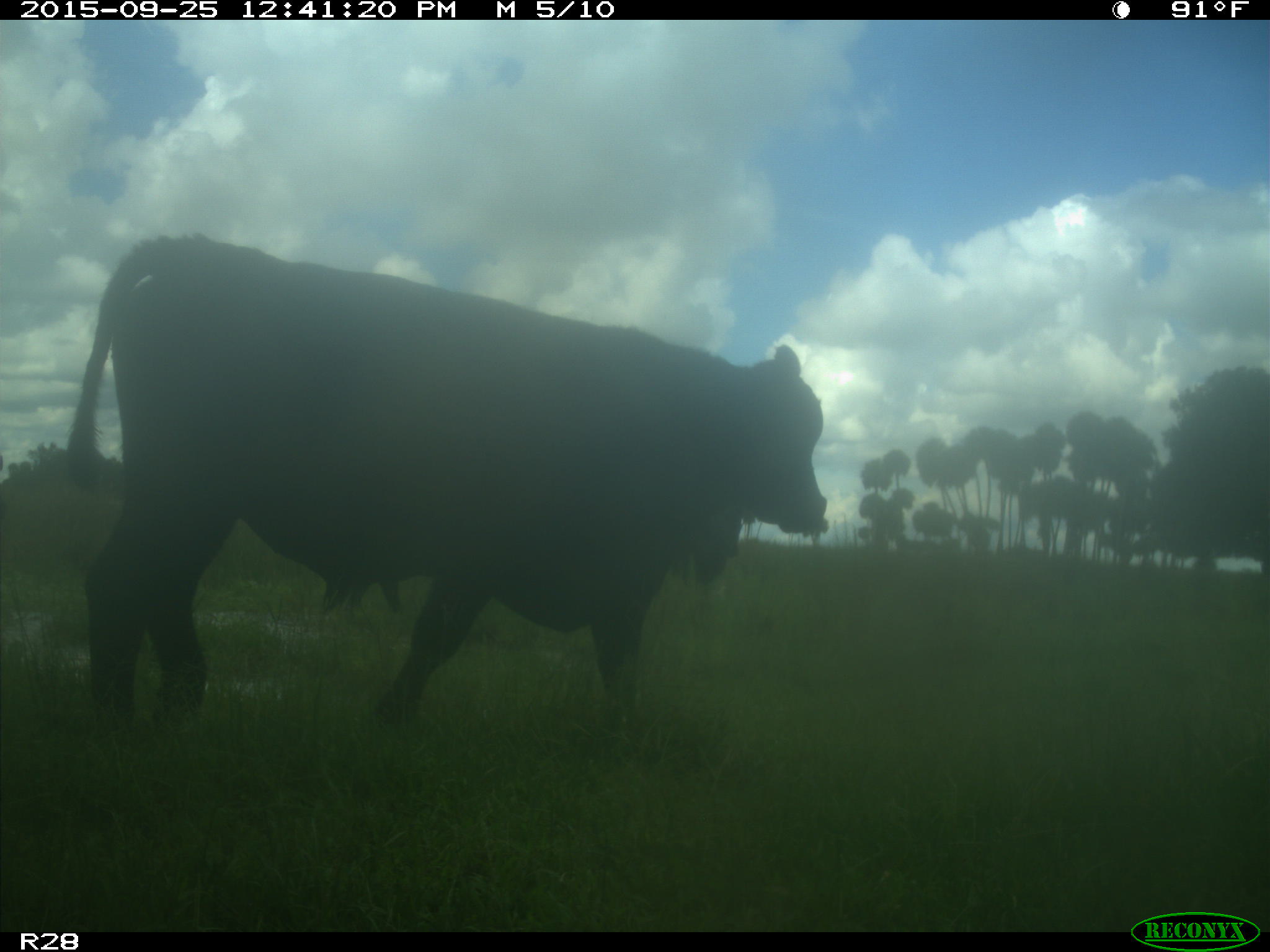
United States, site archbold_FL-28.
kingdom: Animalia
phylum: Chordata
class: Mammalia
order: Artiodactyla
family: Bovidae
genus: Bos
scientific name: Bos taurus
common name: domestic cow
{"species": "Bos taurus (domestic cow)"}